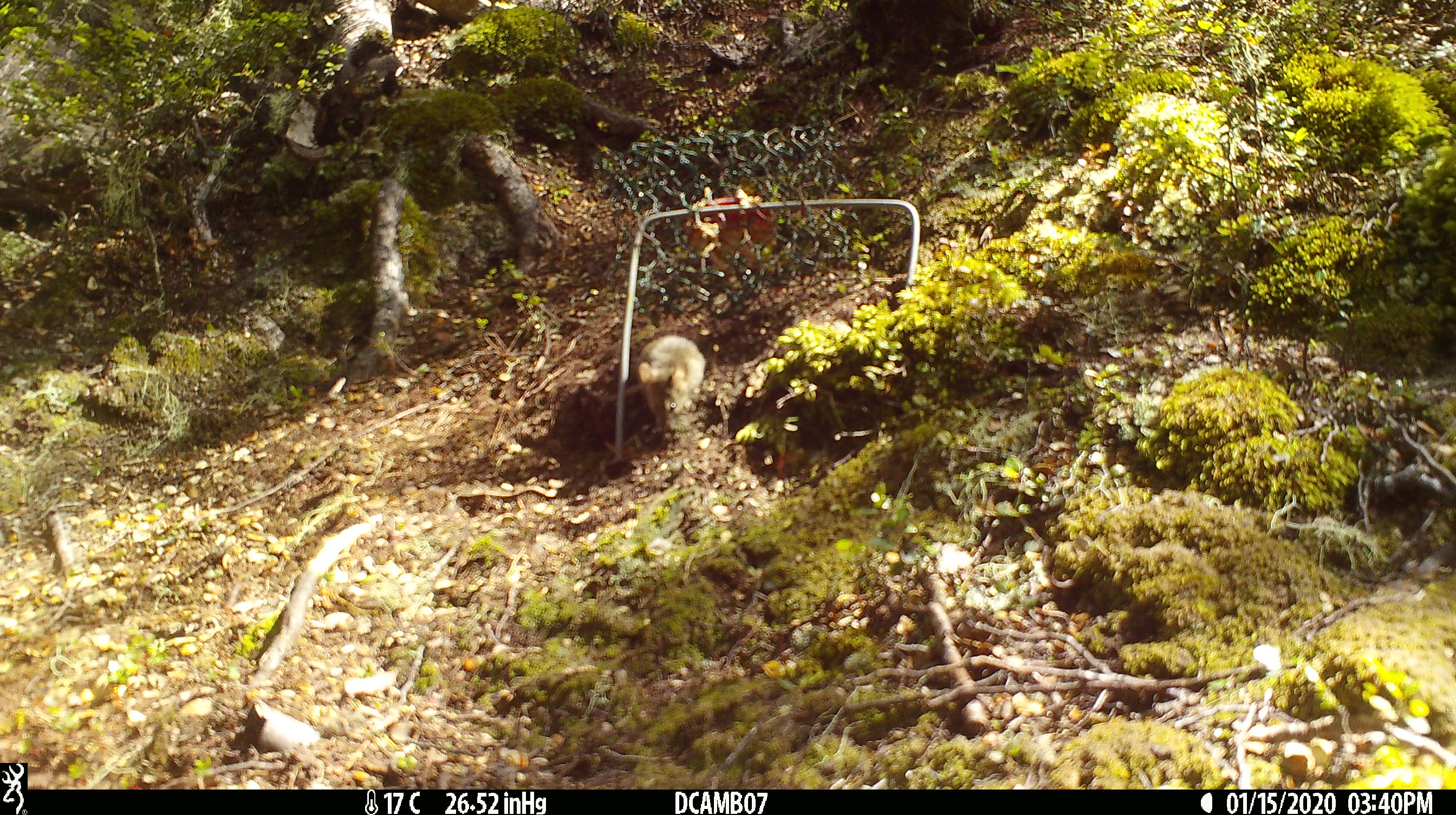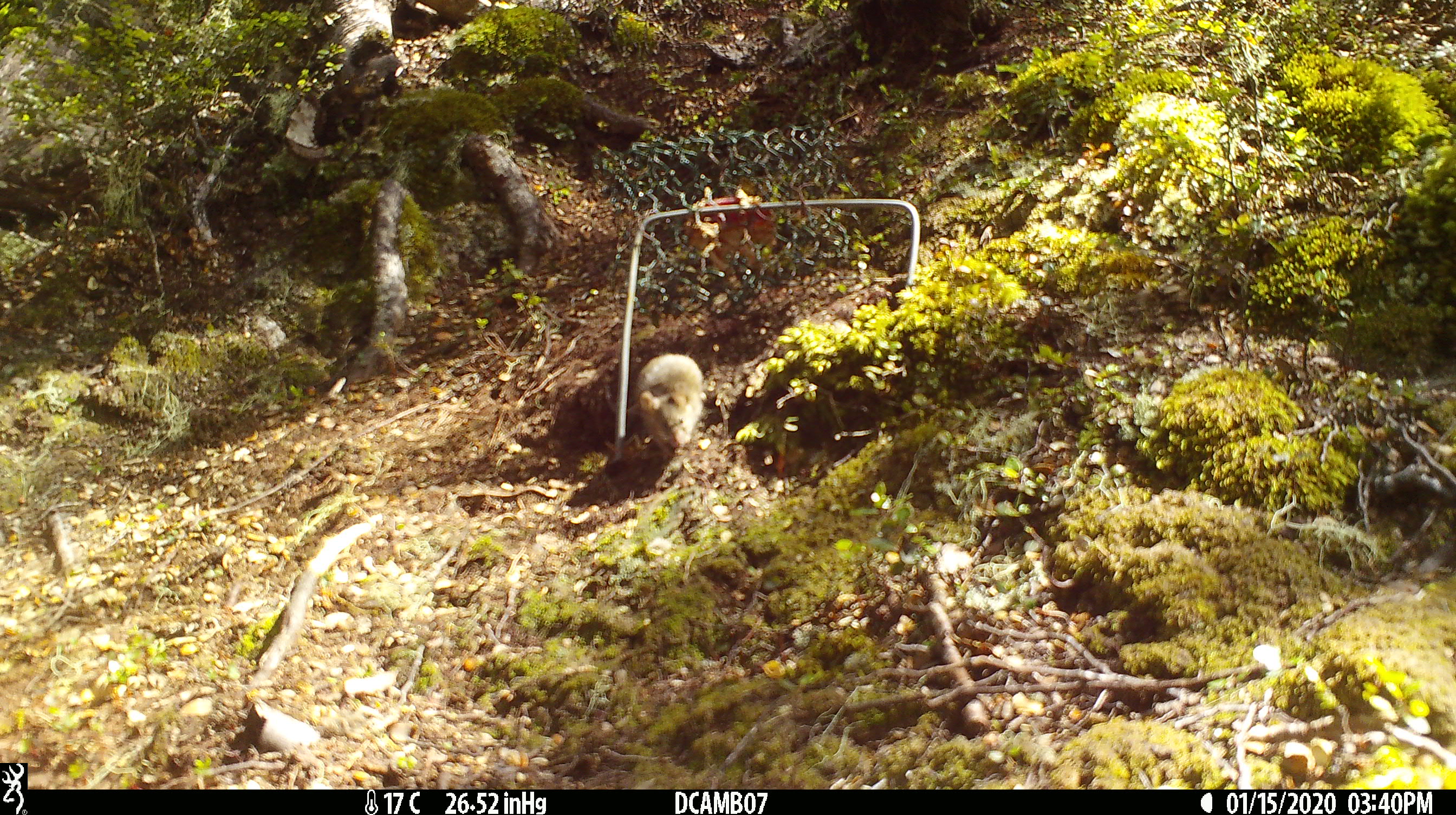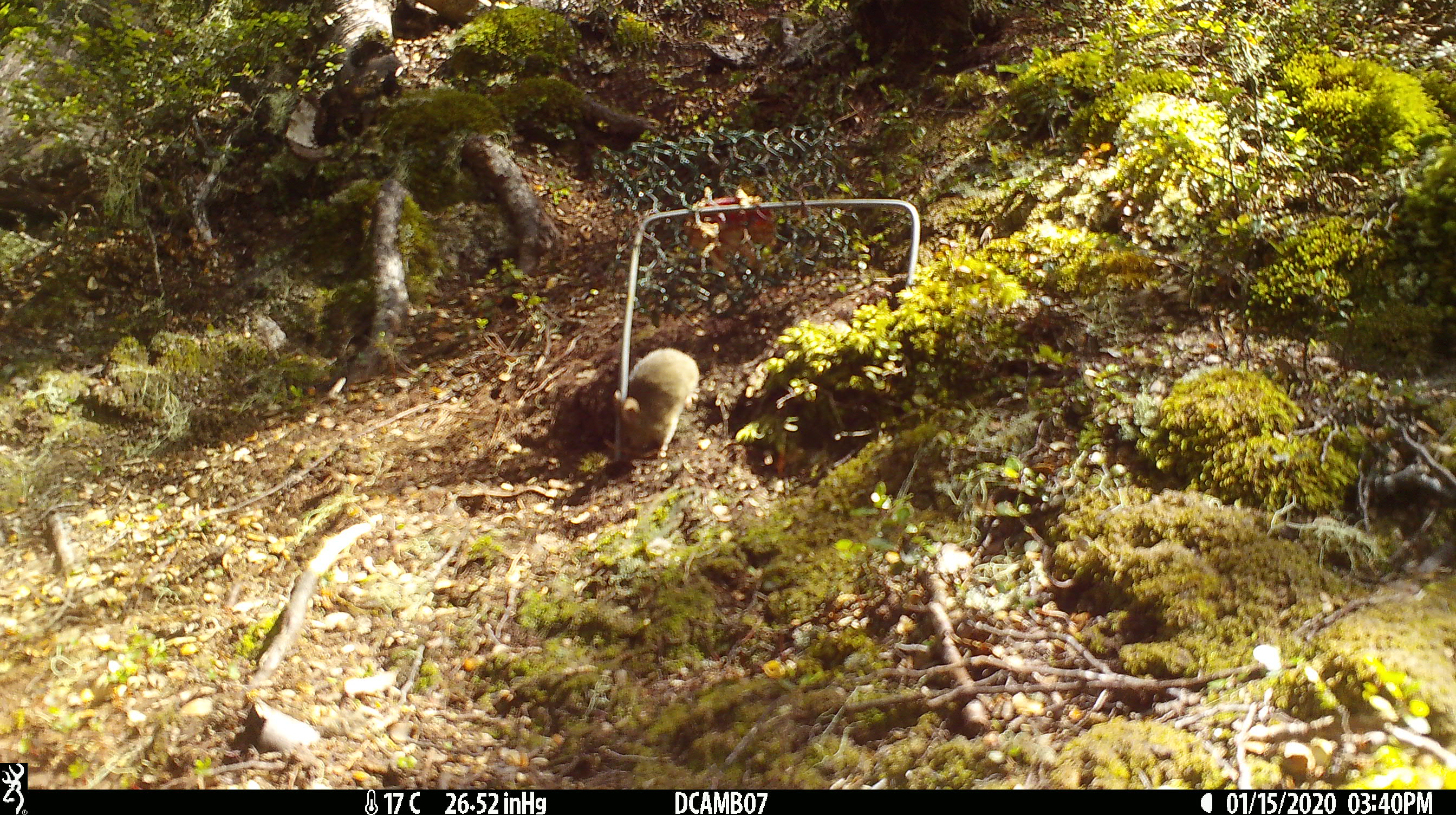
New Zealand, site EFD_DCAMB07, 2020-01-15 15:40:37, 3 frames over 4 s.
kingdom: Animalia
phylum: Chordata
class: Mammalia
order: Rodentia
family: Muridae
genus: Mus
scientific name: Mus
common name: mouse